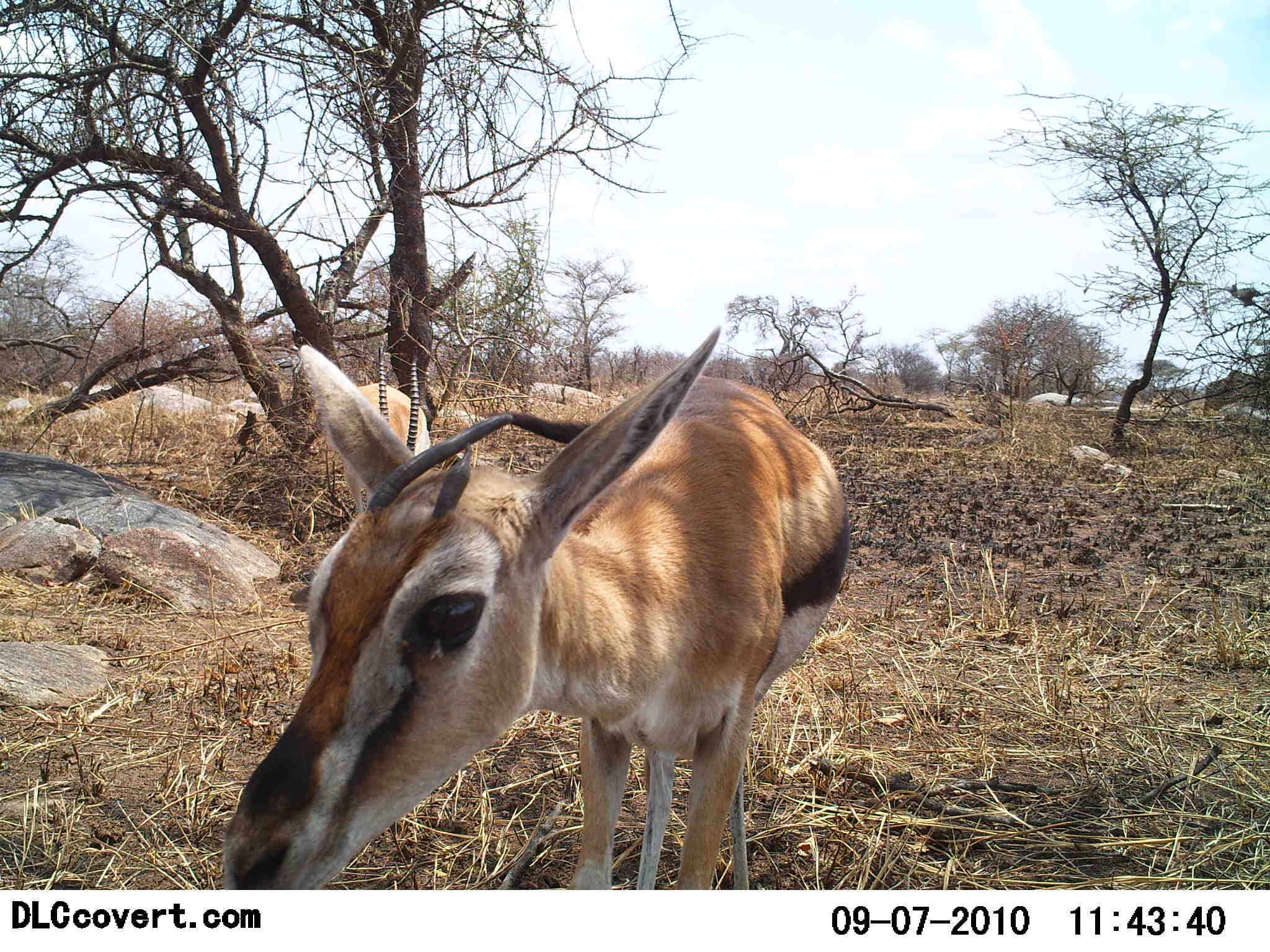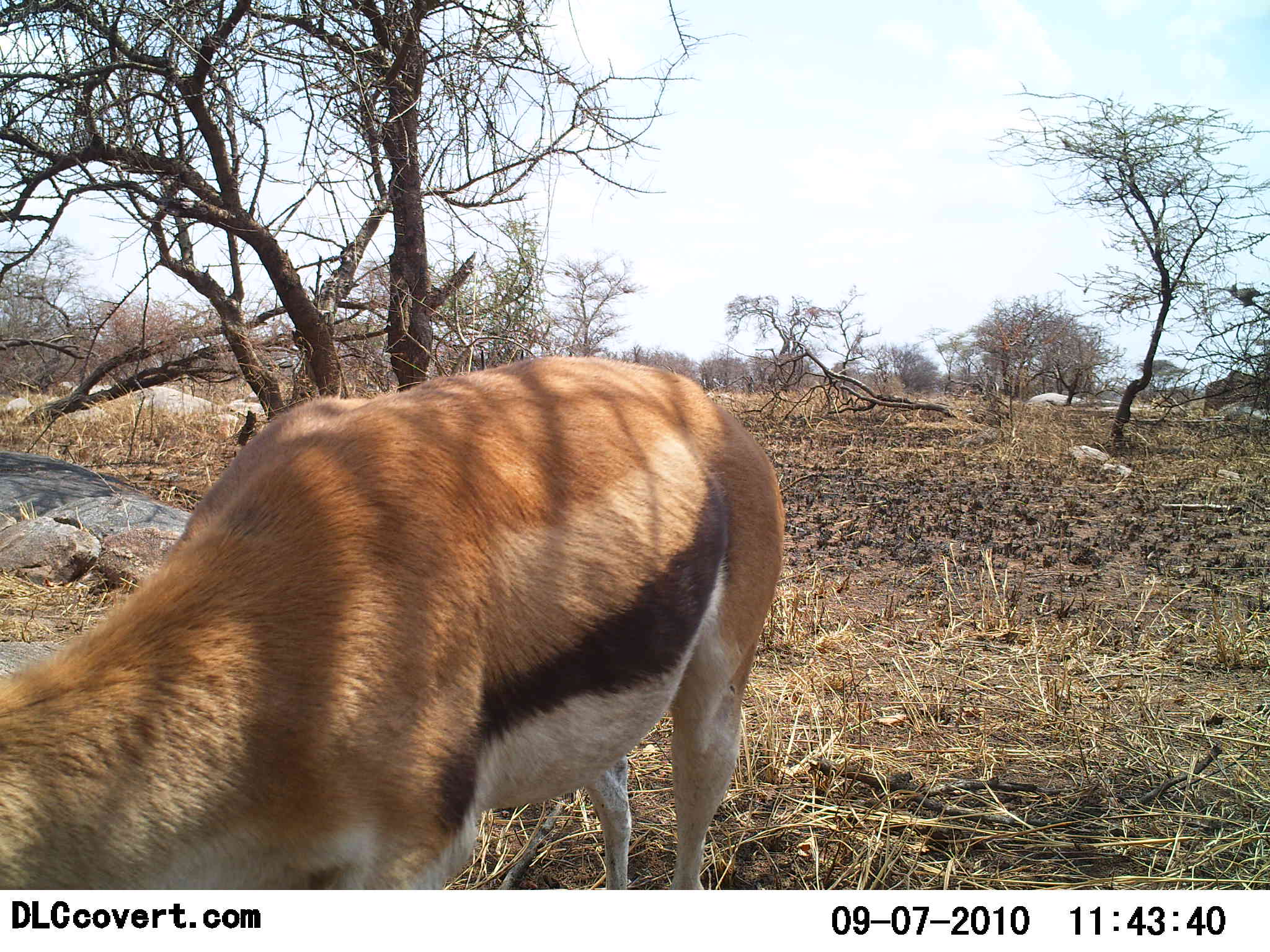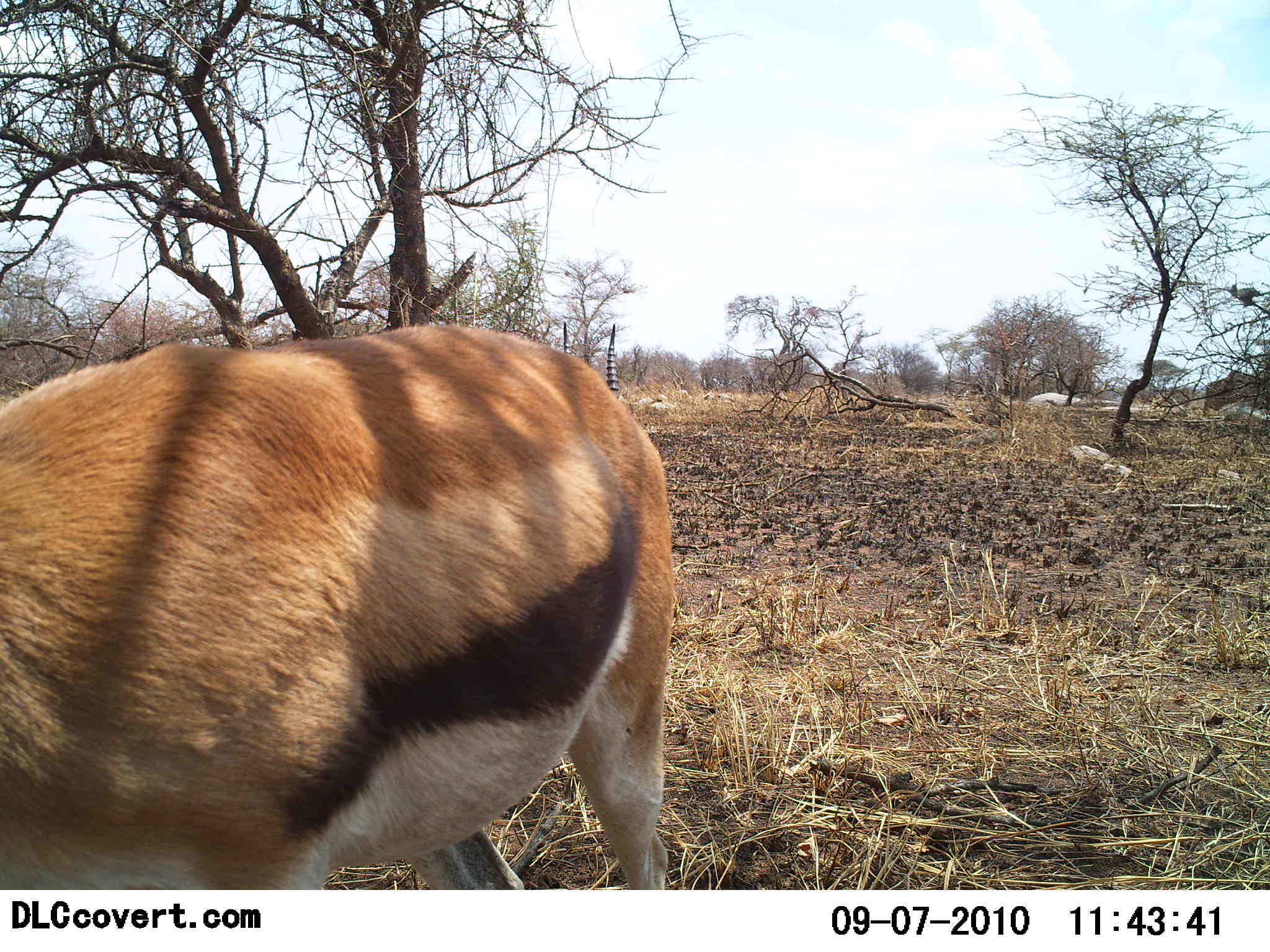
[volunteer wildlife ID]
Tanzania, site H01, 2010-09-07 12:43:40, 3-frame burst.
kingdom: Animalia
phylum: Chordata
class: Mammalia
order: Artiodactyla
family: Bovidae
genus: Eudorcas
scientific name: Eudorcas thomsonii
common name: thomson's gazelle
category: gazellethomsons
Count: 1.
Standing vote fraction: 41%.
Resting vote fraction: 0%.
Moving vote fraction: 41%.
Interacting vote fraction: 12%.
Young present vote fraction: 6%.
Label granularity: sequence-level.